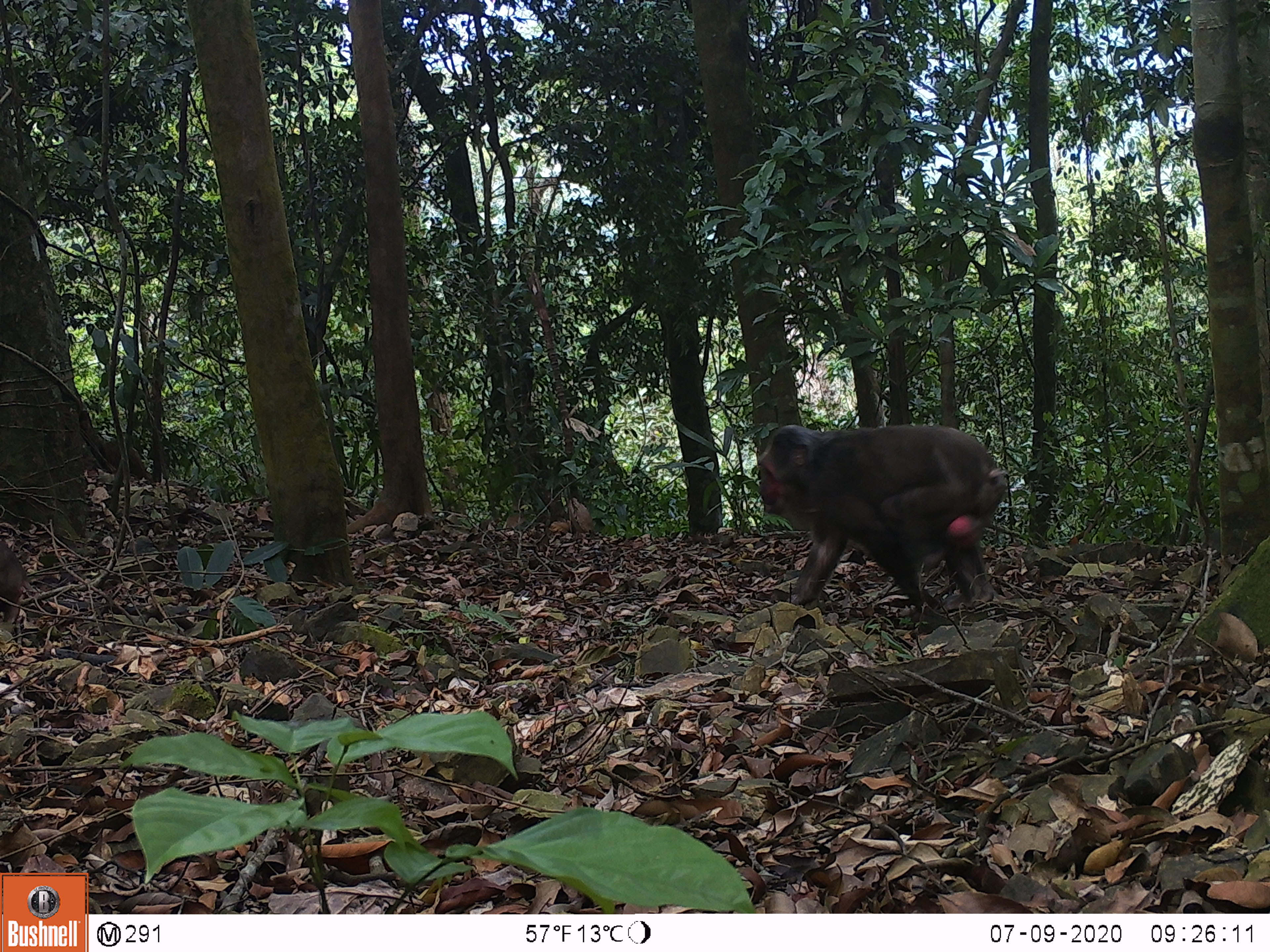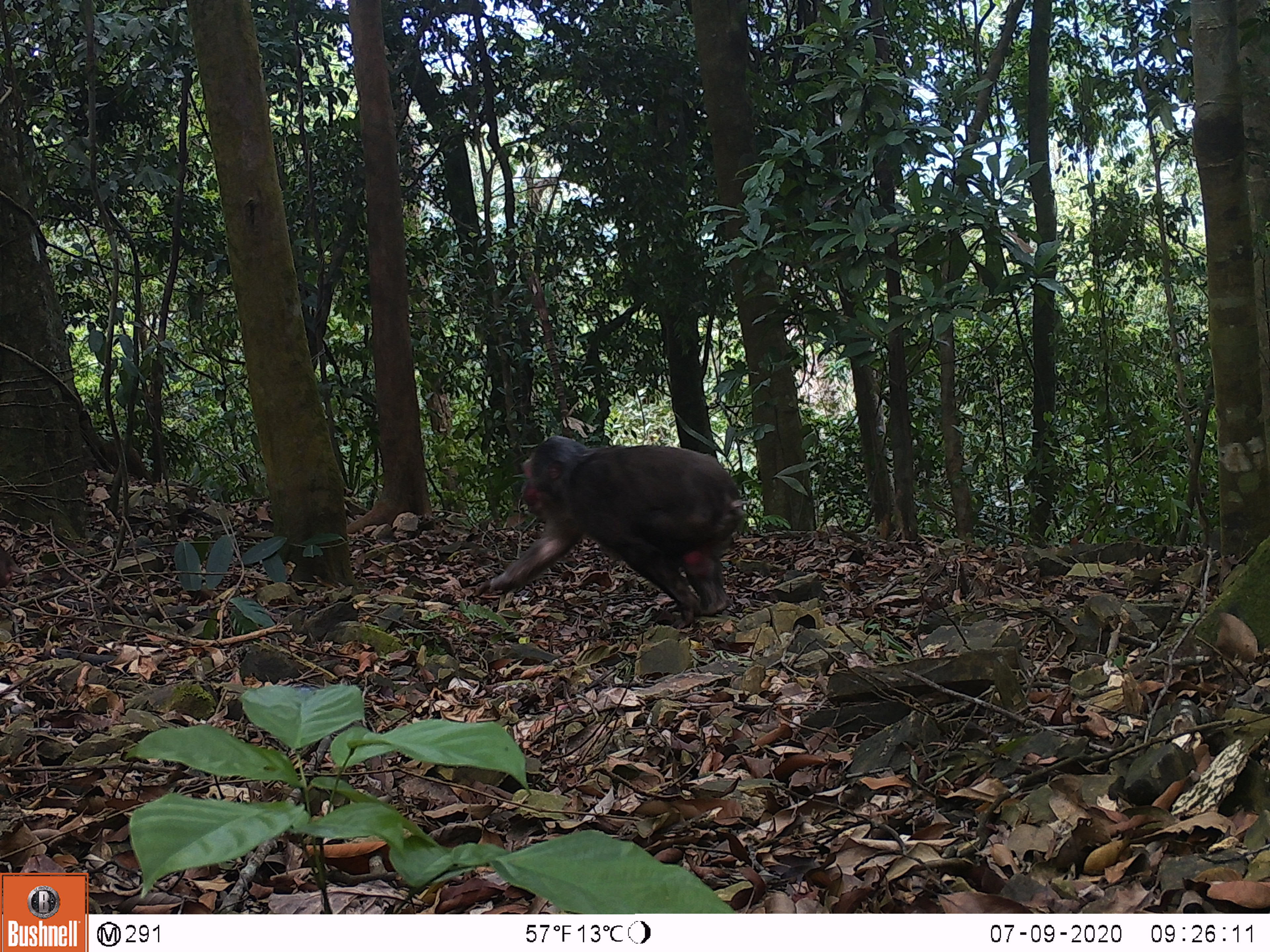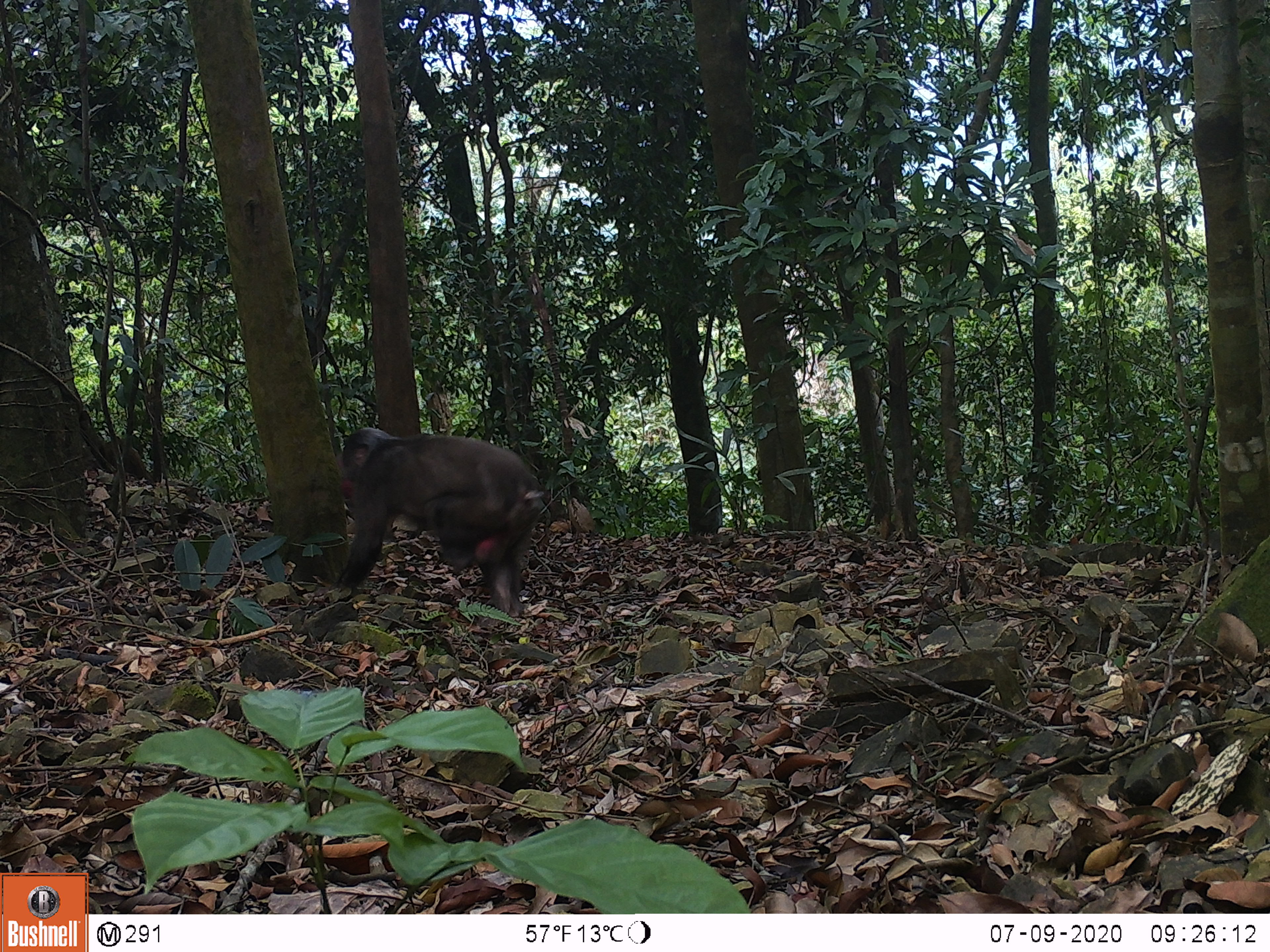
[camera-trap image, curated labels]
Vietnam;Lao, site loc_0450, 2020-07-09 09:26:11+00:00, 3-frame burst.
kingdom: Animalia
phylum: Chordata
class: Mammalia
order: Primates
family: Cercopithecidae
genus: Macaca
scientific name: Macaca arctoides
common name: stump-tailed macaque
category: stump tailed macaque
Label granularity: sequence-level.